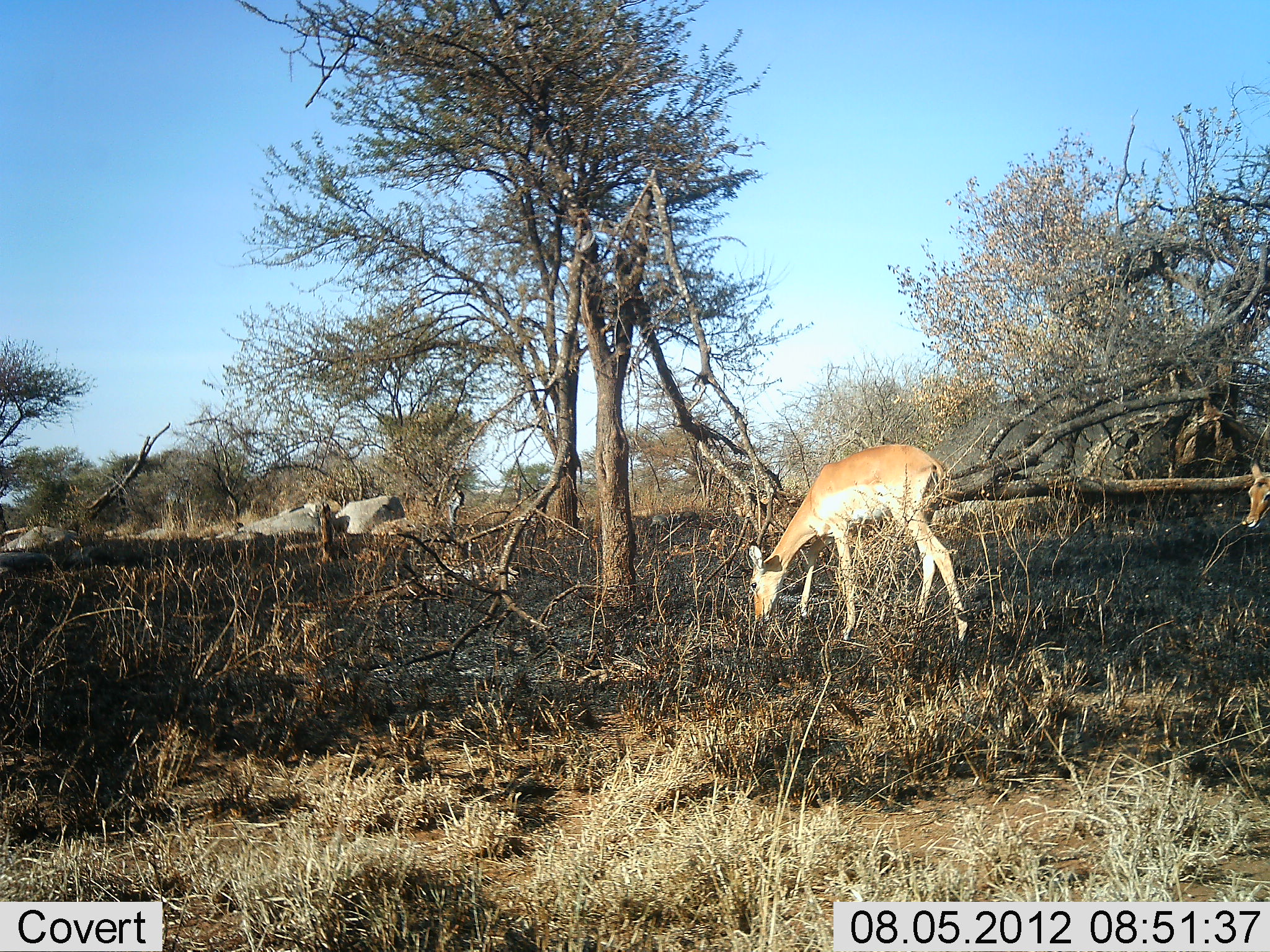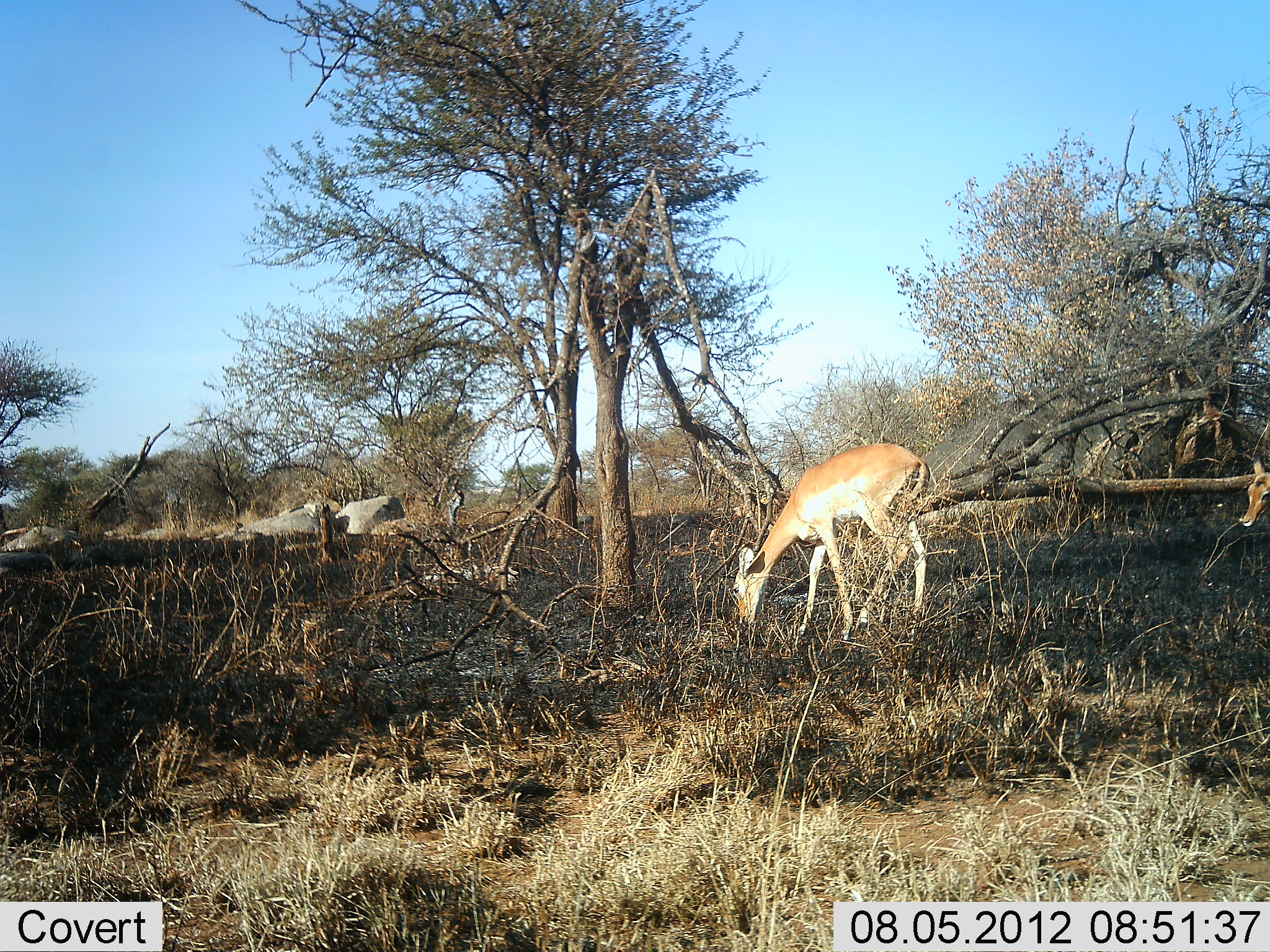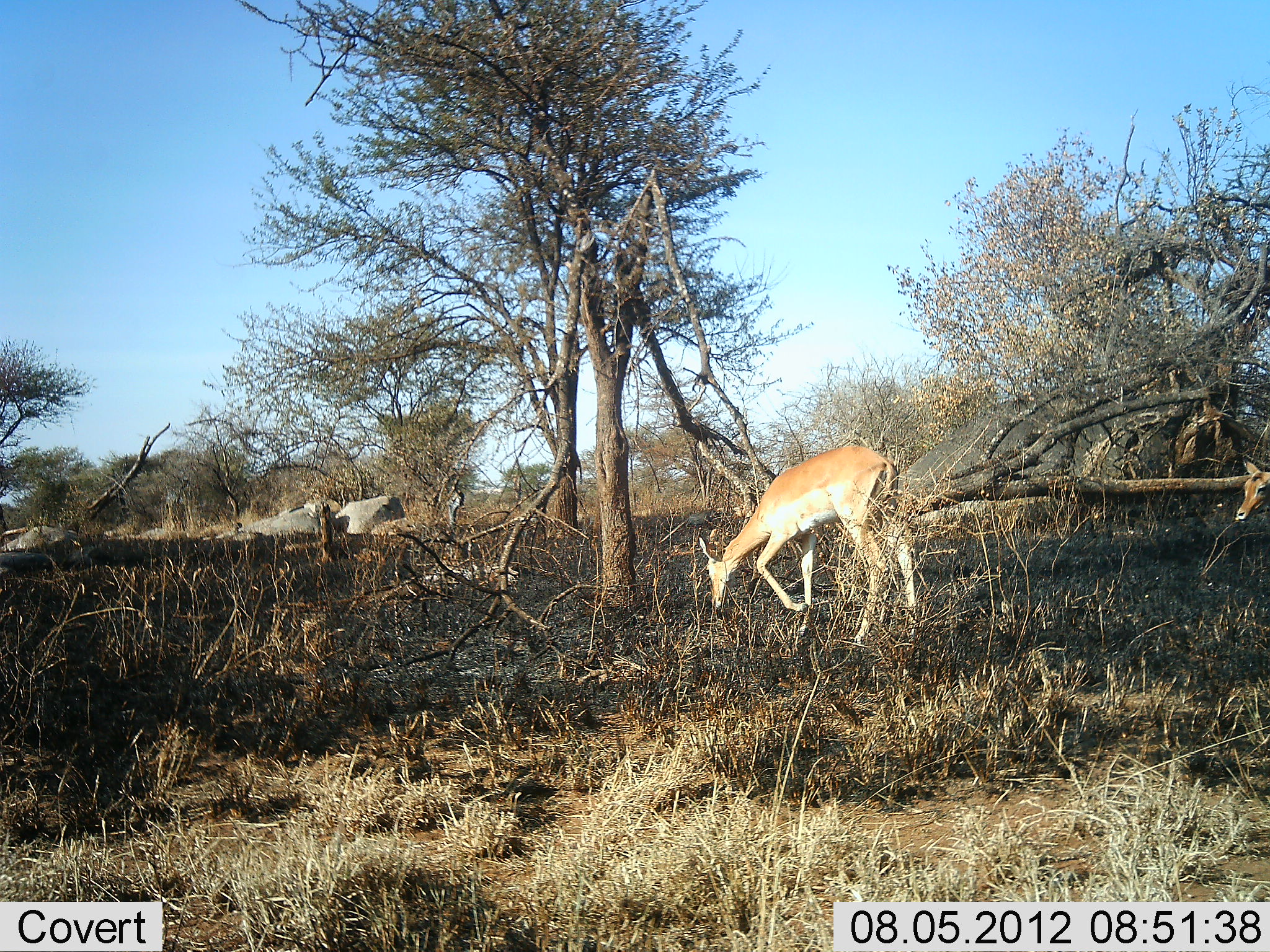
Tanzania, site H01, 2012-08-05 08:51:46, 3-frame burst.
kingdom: Animalia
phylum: Chordata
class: Mammalia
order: Artiodactyla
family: Bovidae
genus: Aepyceros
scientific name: Aepyceros melampus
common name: impala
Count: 2.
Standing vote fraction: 42%.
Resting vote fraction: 0%.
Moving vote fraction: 17%.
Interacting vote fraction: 0%.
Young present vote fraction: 0%.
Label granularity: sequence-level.